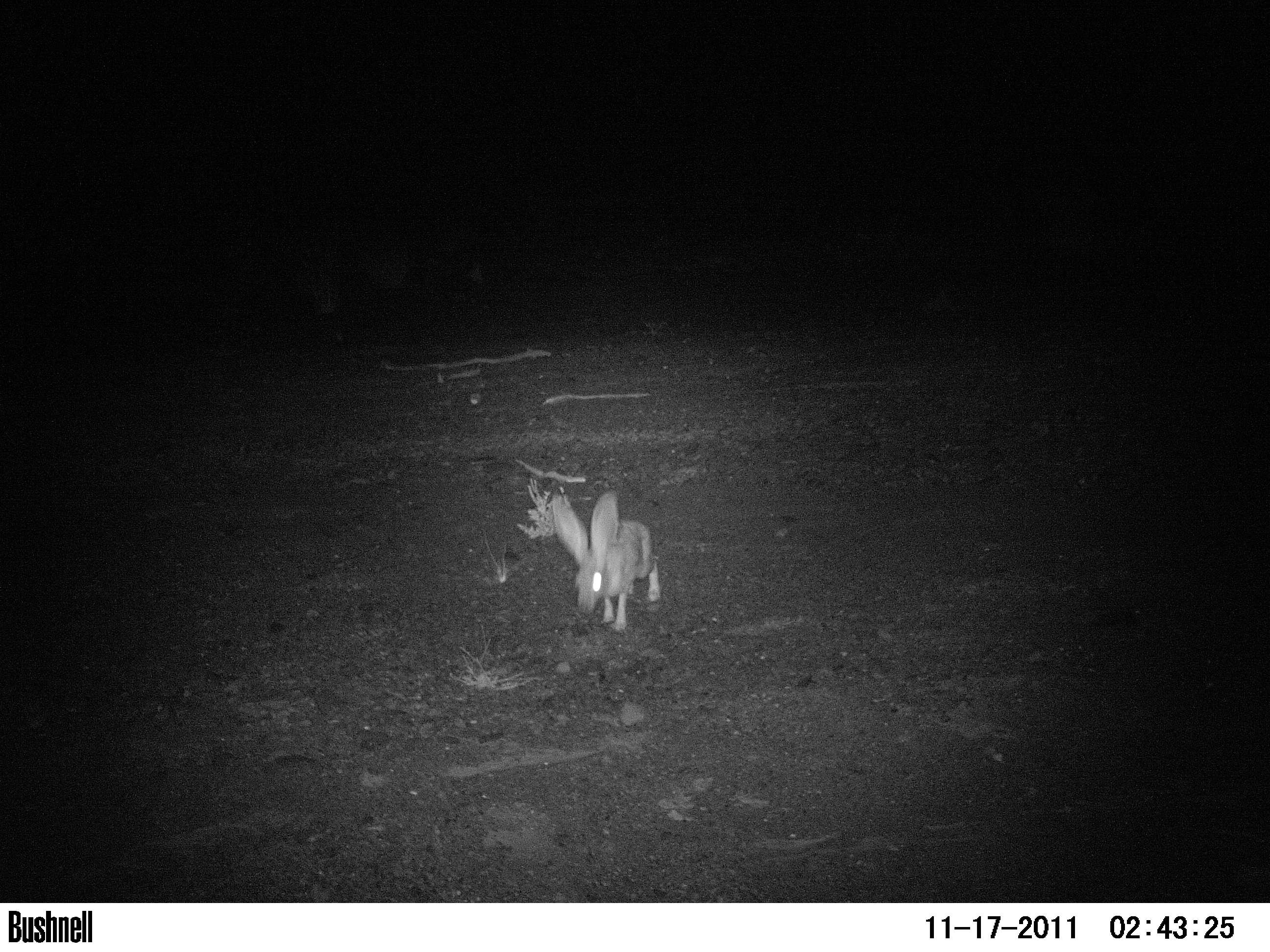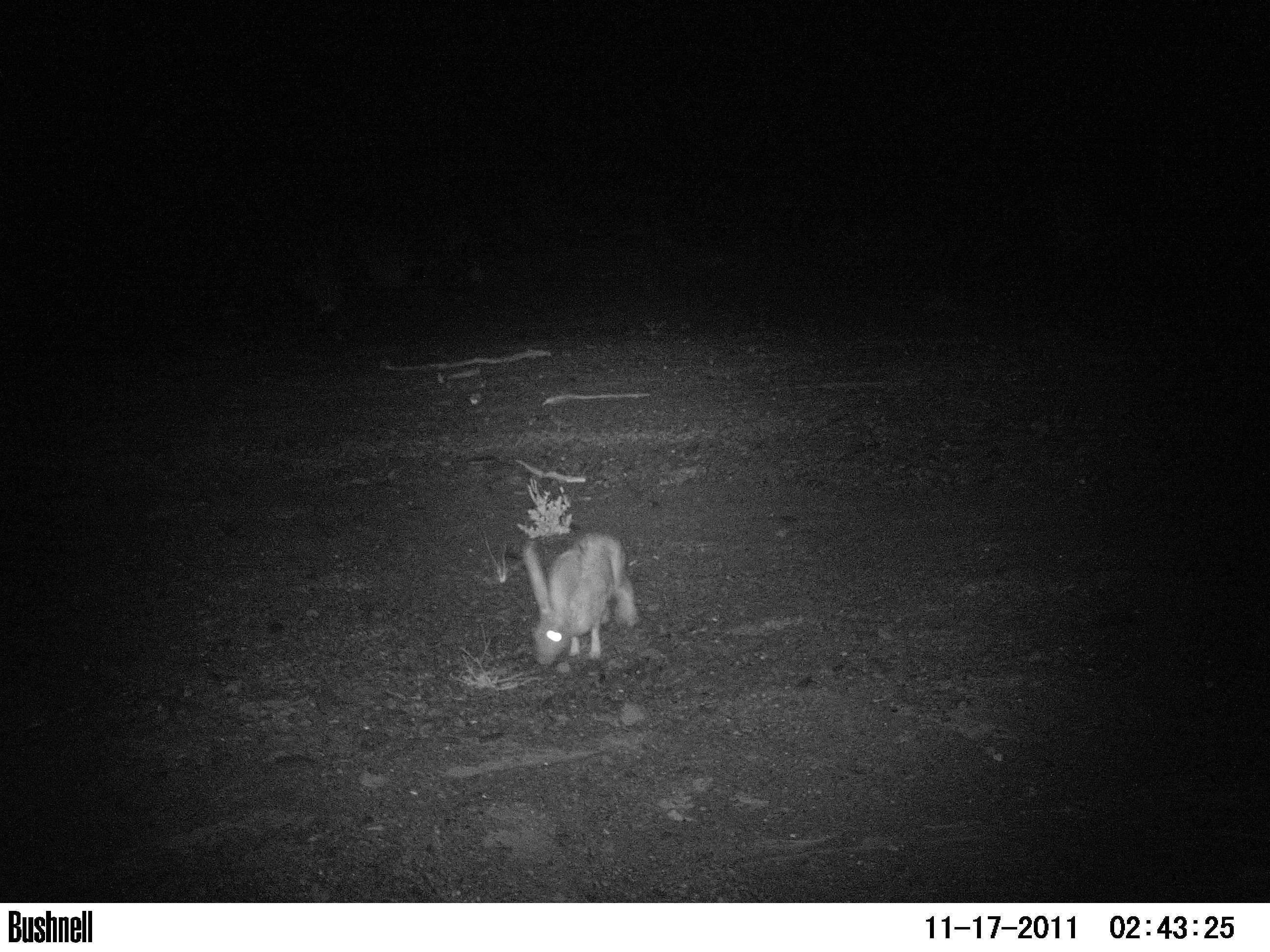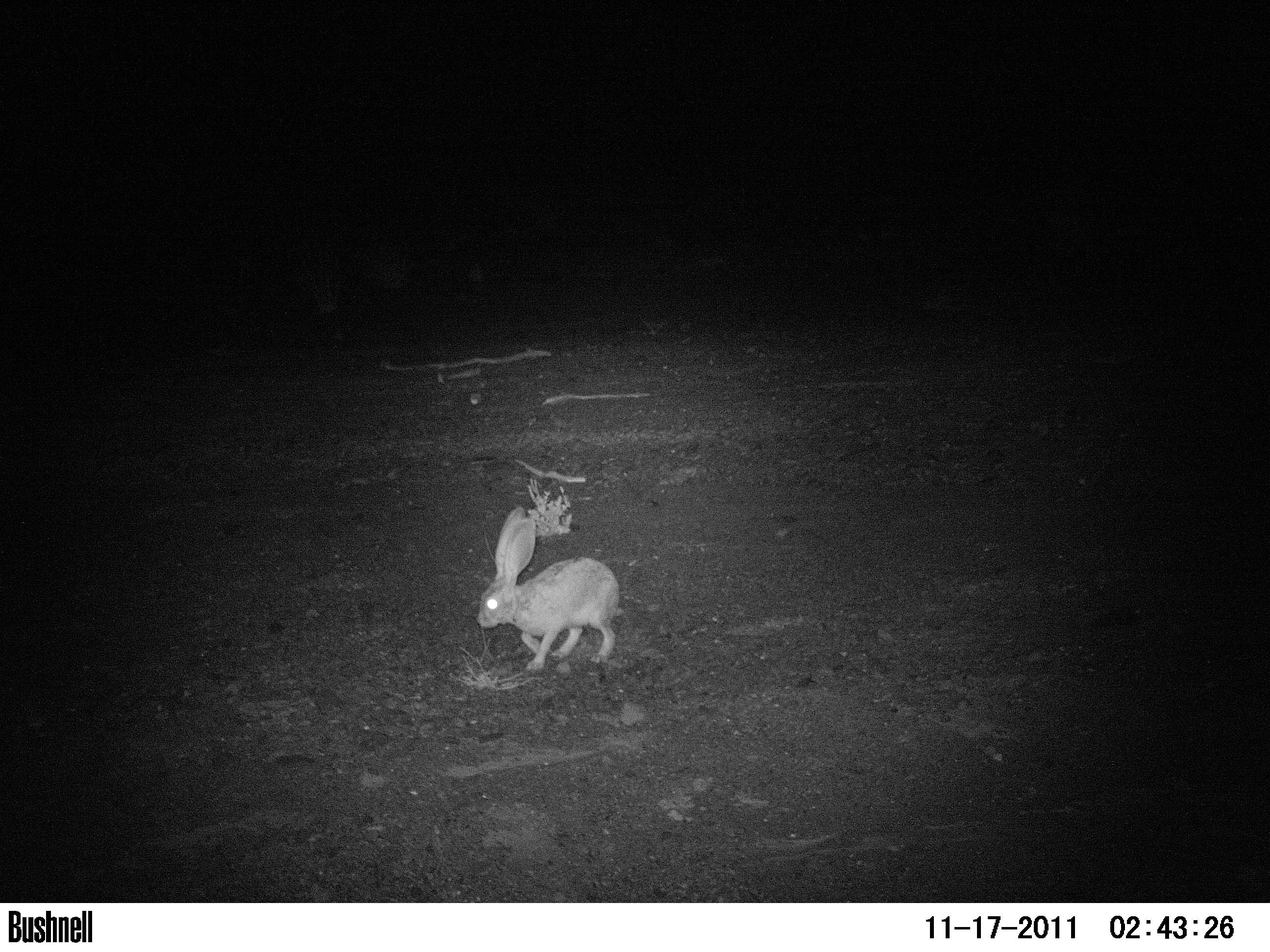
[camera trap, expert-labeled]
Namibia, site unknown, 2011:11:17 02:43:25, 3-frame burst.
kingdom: Animalia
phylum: Chordata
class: Mammalia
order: Lagomorpha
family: Leporidae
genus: Pronolagus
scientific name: Pronolagus randensis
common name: jameson's red rockhare